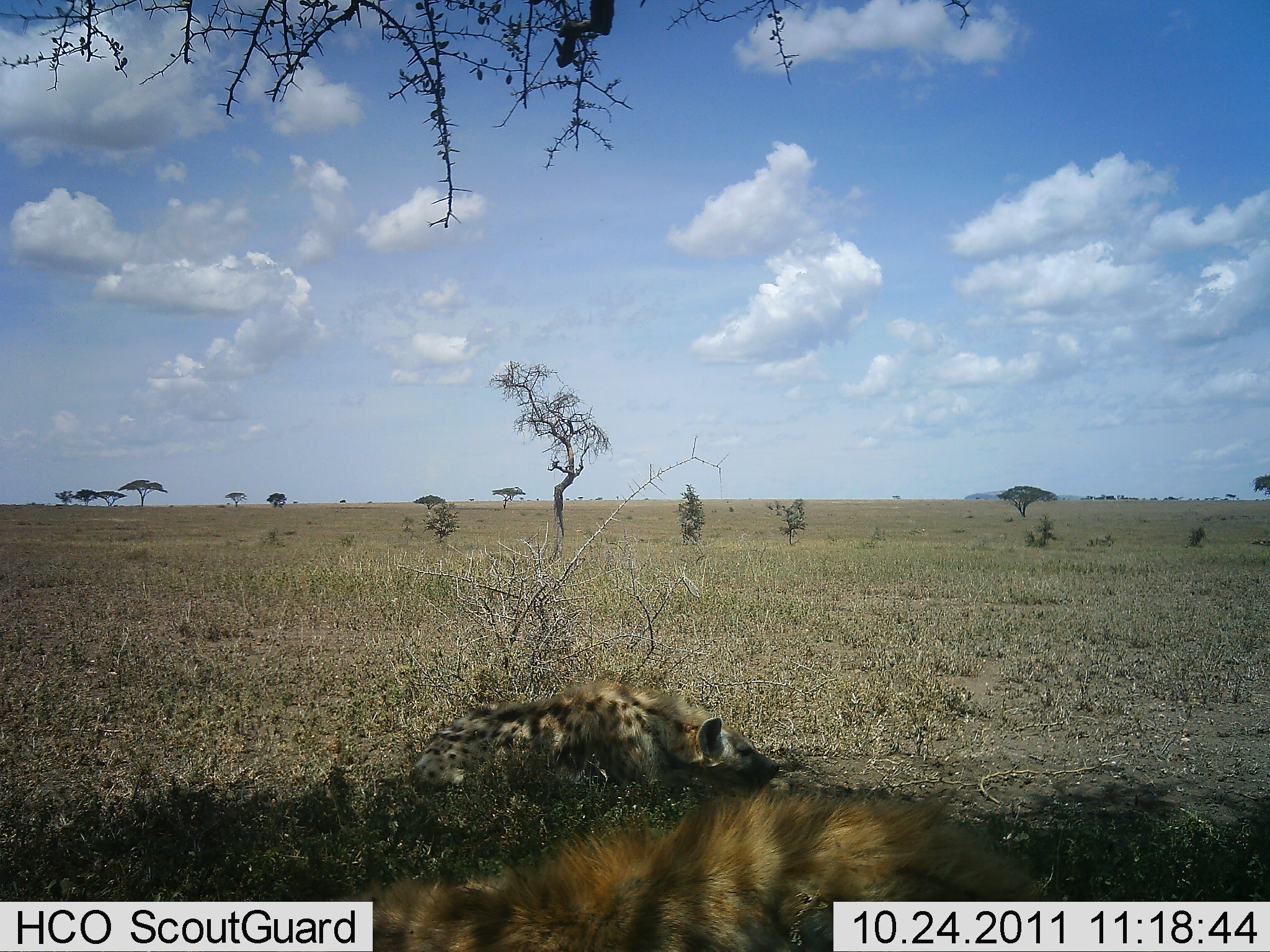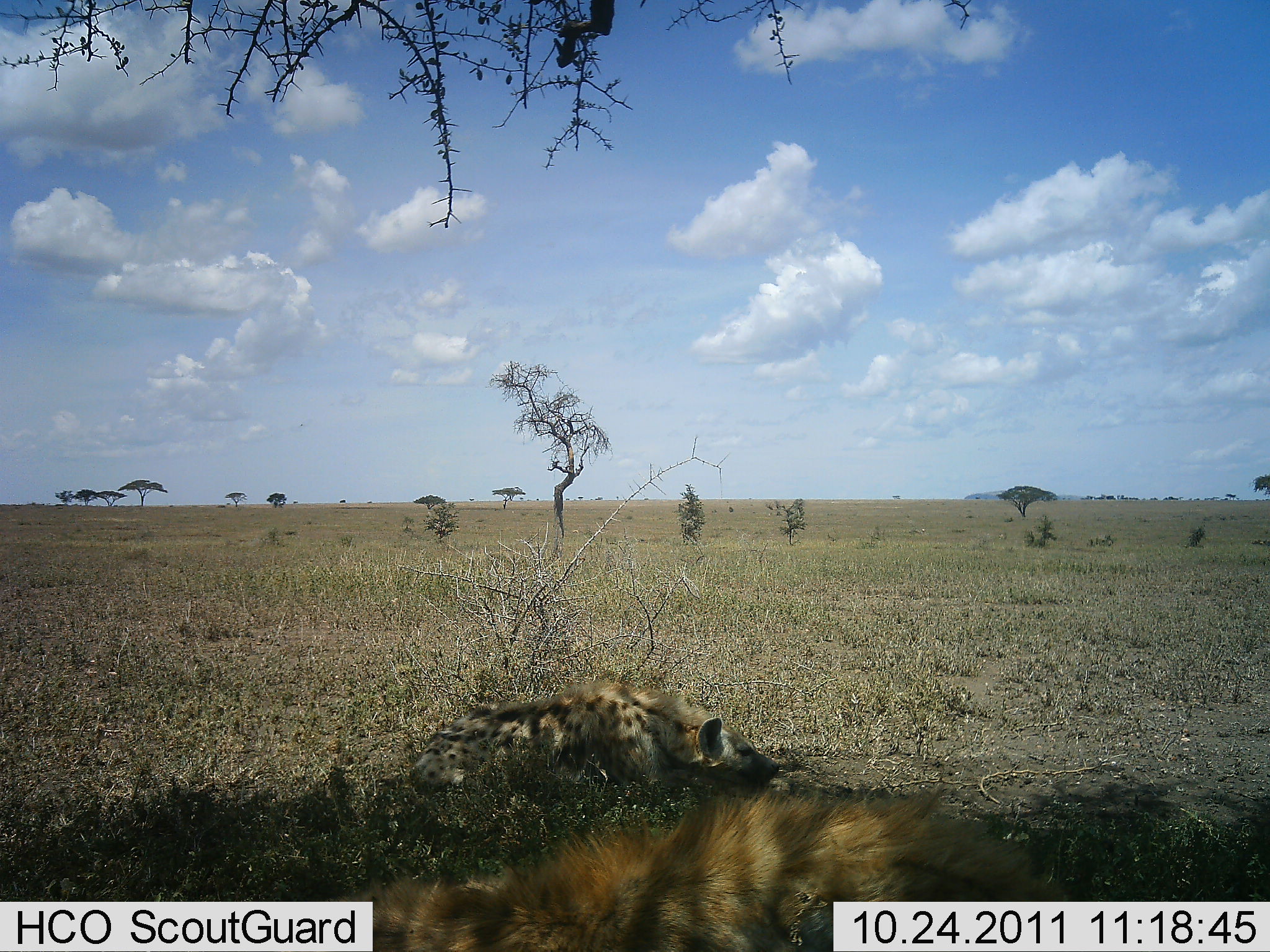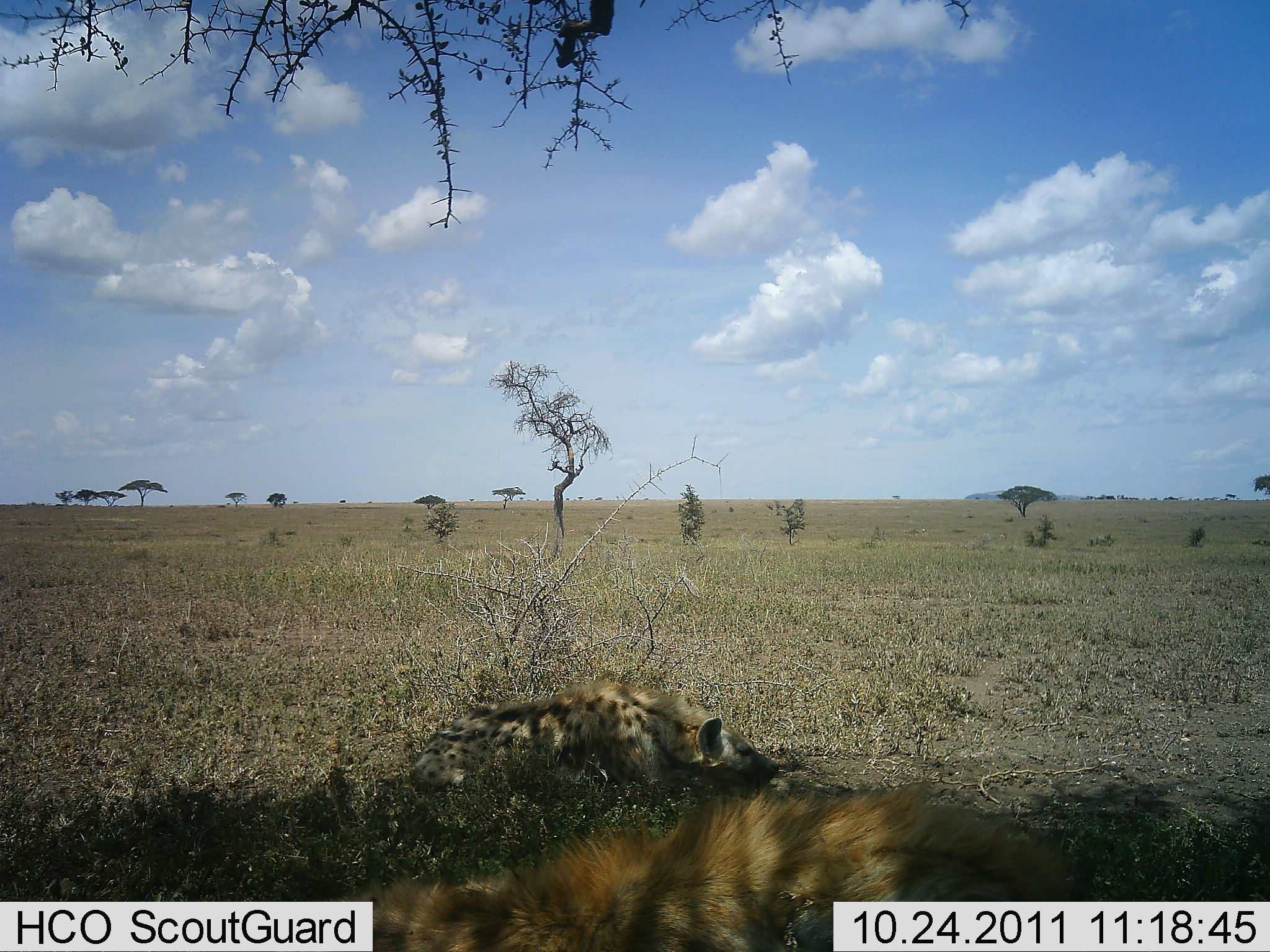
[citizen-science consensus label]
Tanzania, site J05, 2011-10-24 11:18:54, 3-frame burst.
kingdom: Animalia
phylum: Chordata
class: Mammalia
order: Carnivora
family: Hyaenidae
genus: Crocuta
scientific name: Crocuta crocuta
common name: spotted hyena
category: hyenaspotted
Hyenaspotted (spotted hyena) (Crocuta crocuta), count 2. Behavior (volunteer vote fractions): standing 0%, resting 92%, moving 0%, interacting 0%. Young present (vote fraction): 0%. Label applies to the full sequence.